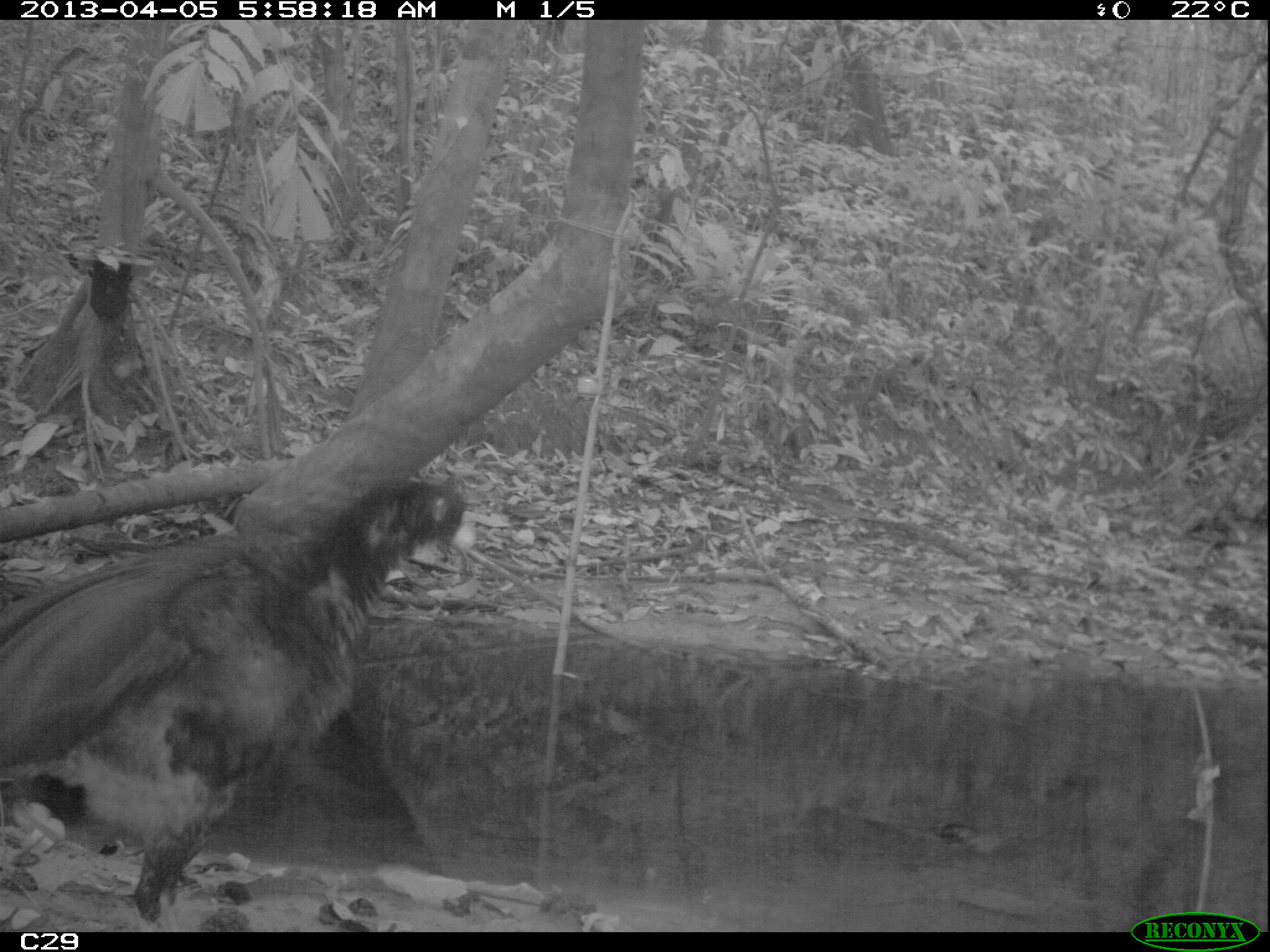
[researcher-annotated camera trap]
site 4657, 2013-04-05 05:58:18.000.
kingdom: Animalia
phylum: Chordata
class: Aves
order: Galliformes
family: Cracidae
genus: Mitu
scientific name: Mitu tomentosum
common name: crestless curassow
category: mitu tomentosa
Mitu tomentosa (crestless curassow) (Mitu tomentosum), count 1, age adult.